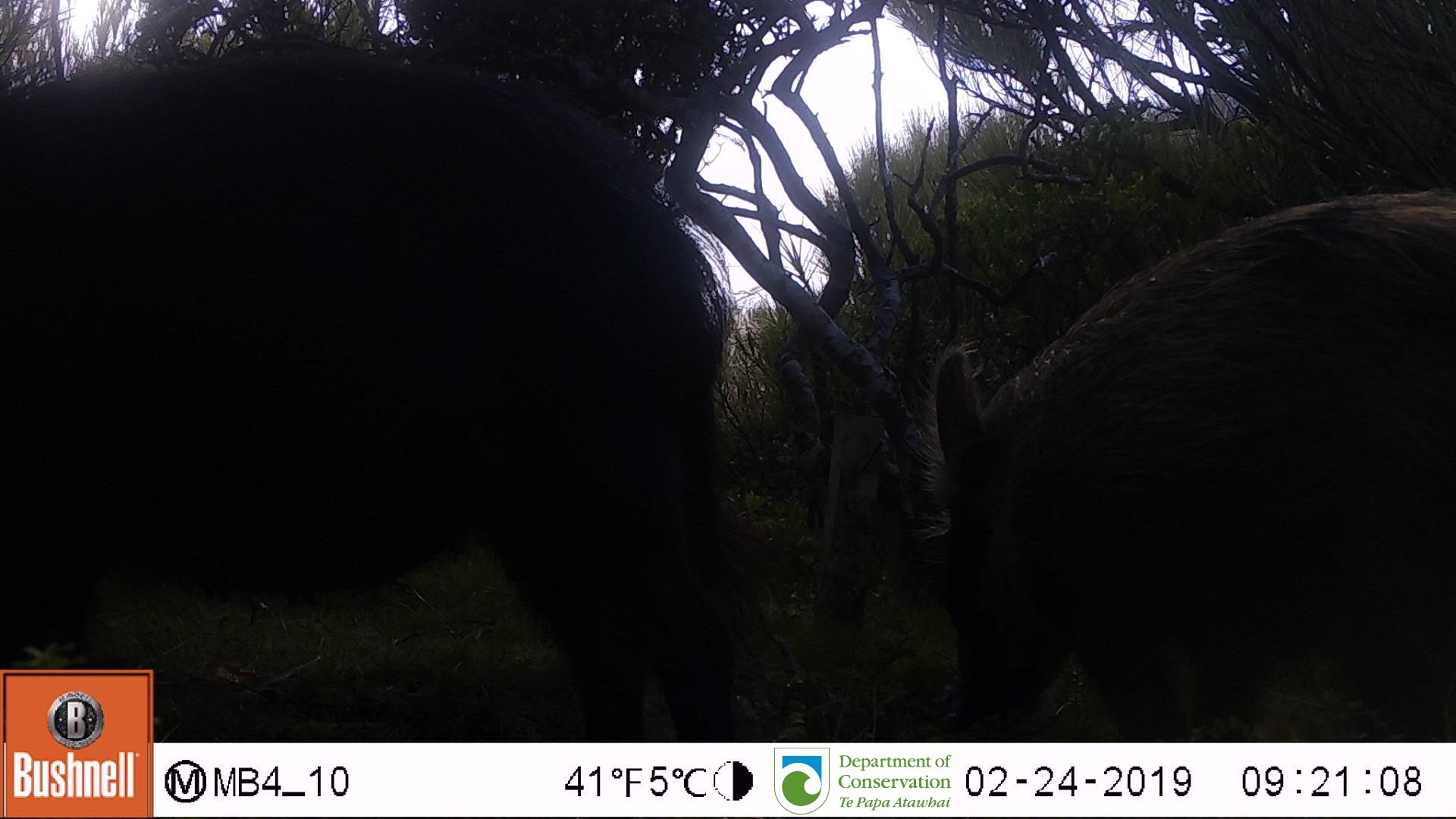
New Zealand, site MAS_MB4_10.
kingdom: Animalia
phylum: Chordata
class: Mammalia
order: Artiodactyla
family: Suidae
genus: Sus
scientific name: Sus scrofa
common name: pig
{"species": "pig (Sus scrofa)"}